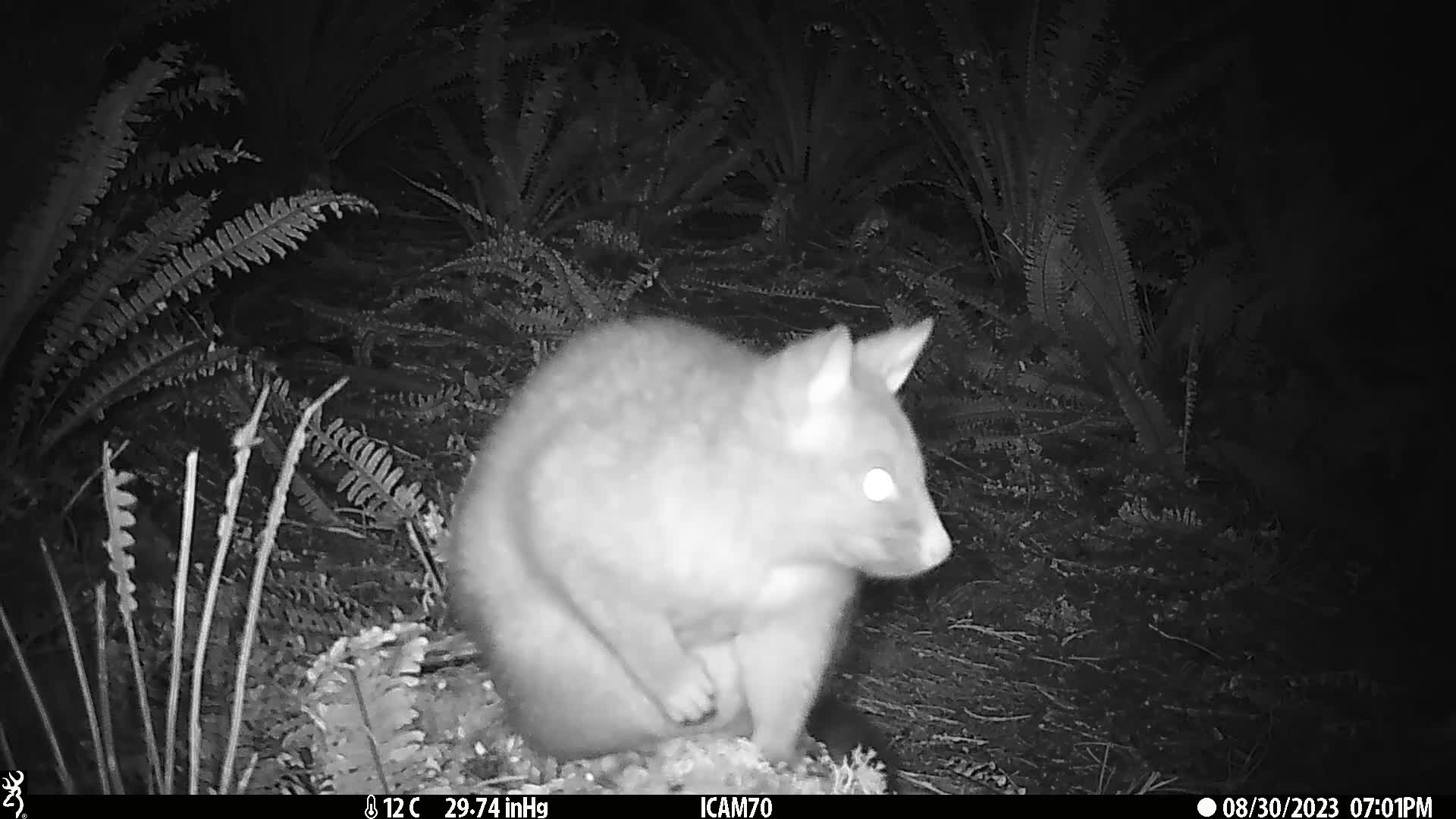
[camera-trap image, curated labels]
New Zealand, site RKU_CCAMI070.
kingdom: Animalia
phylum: Chordata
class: Mammalia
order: Diprotodontia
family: Phalangeridae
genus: Trichosurus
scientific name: Trichosurus vulpecula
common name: common brushtail possum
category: possum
Possum (common brushtail possum) (Trichosurus vulpecula).